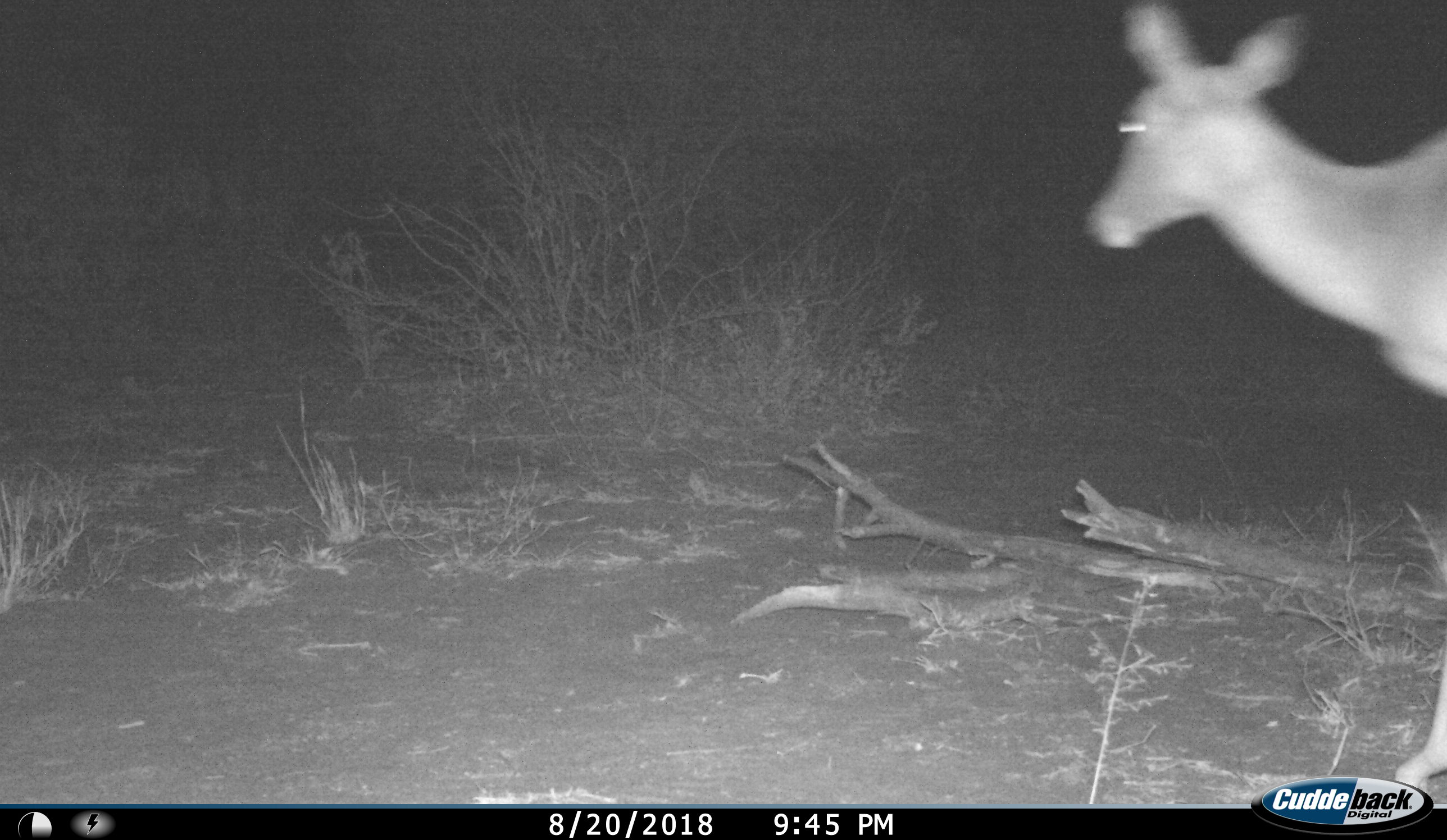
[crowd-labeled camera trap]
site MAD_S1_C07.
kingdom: Animalia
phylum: Chordata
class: Mammalia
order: Artiodactyla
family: Bovidae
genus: Aepyceros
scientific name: Aepyceros melampus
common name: impala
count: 1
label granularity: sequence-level